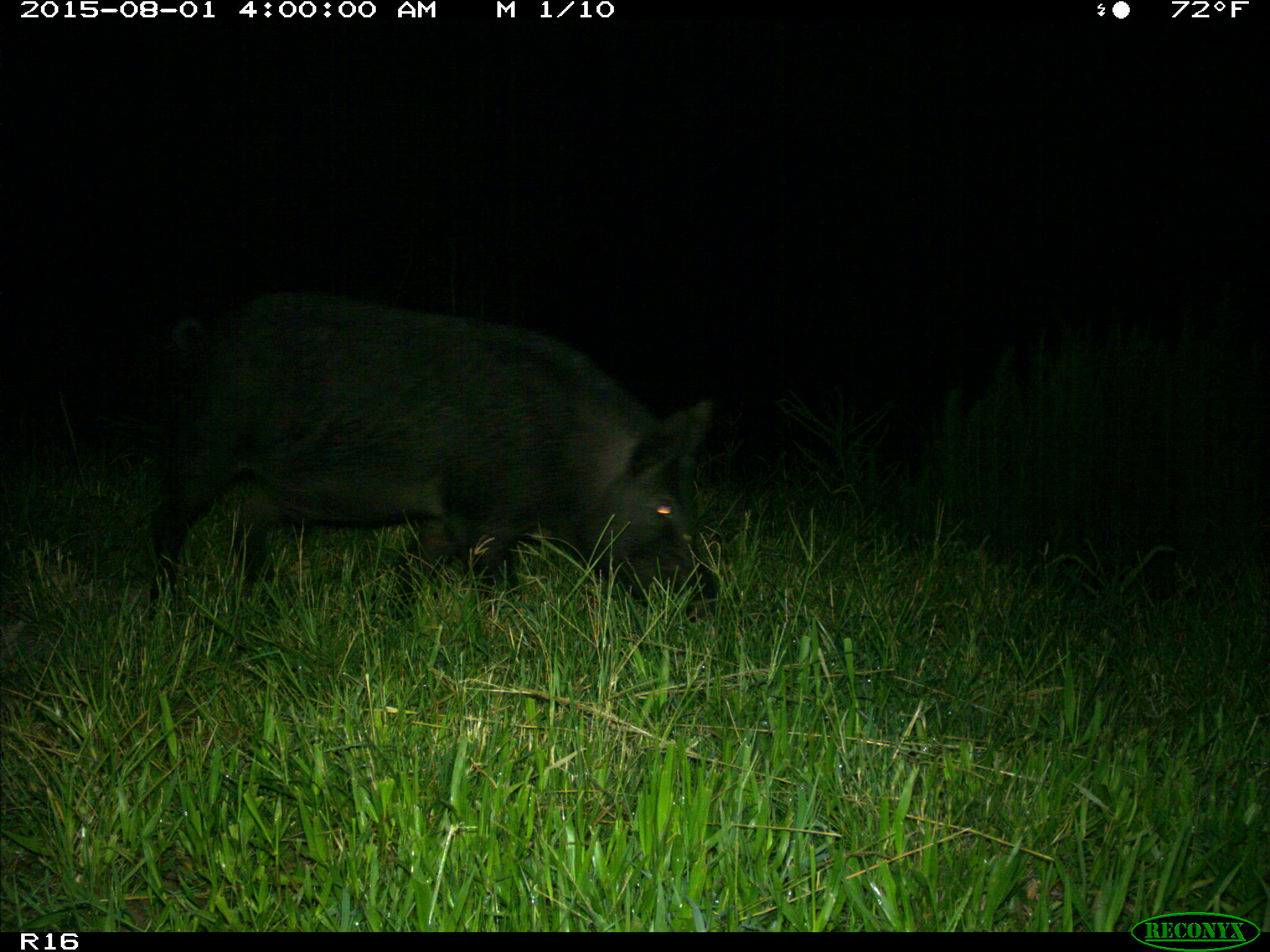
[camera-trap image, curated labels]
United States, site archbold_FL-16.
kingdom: Animalia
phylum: Chordata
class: Mammalia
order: Artiodactyla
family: Suidae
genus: Sus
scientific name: Sus scrofa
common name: wild boar